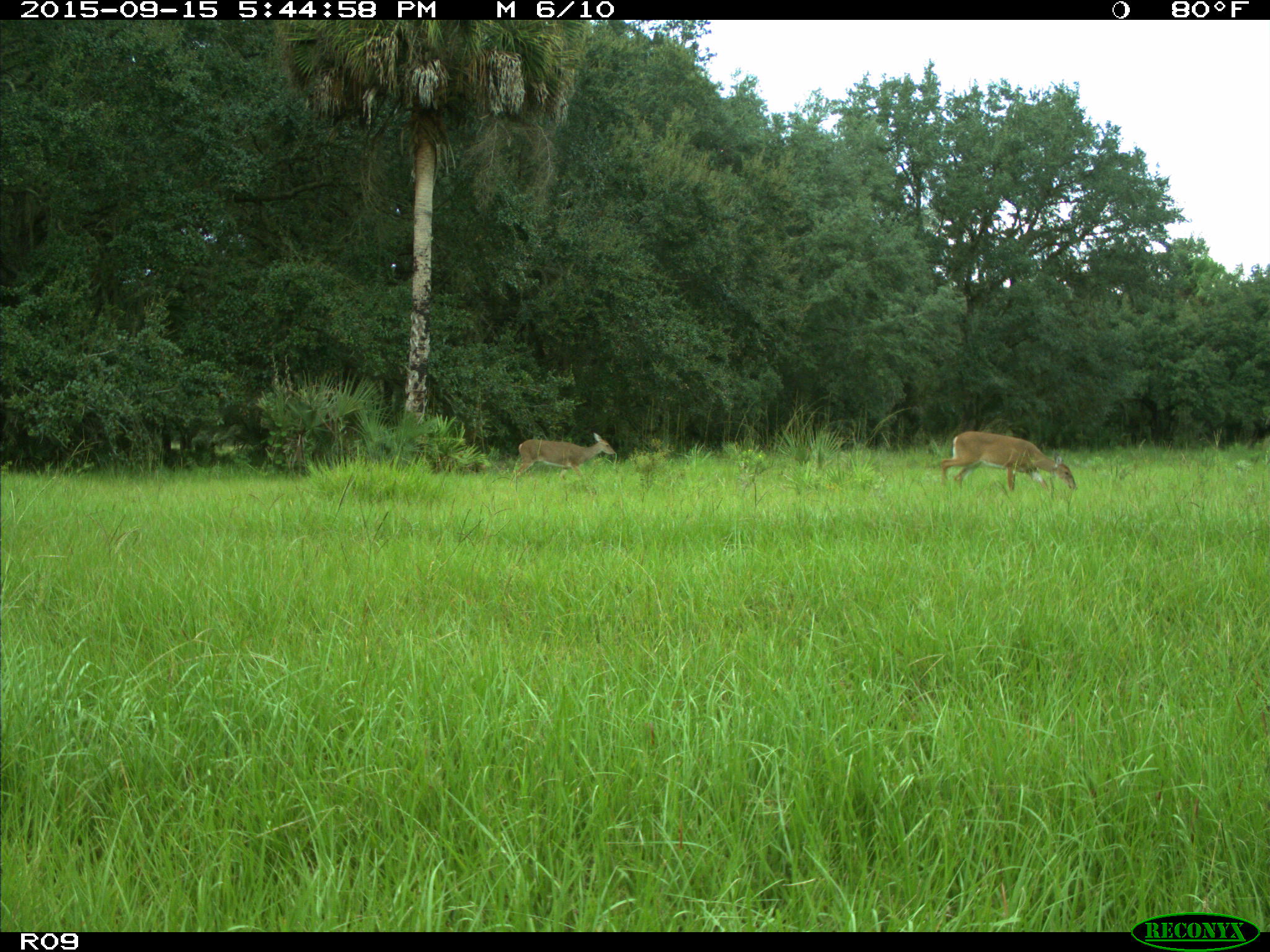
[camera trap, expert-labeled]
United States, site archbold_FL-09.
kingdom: Animalia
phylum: Chordata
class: Mammalia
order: Artiodactyla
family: Cervidae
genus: Odocoileus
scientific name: Odocoileus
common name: deer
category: unidentified deer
Unidentified deer (deer) (Odocoileus).